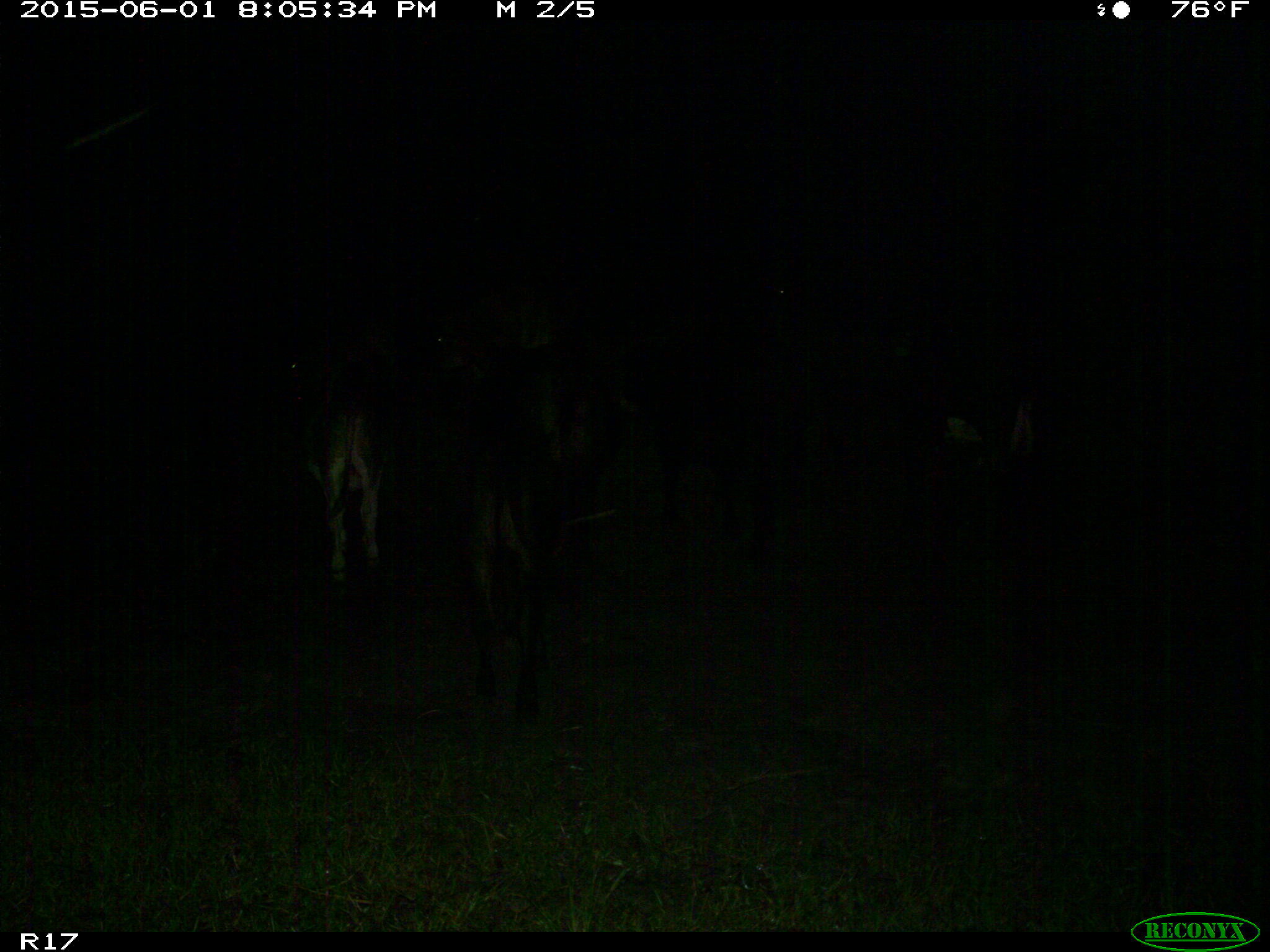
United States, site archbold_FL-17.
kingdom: Animalia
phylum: Chordata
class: Mammalia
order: Artiodactyla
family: Bovidae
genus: Bos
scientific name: Bos taurus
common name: domestic cow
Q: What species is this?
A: Bos taurus (domestic cow).